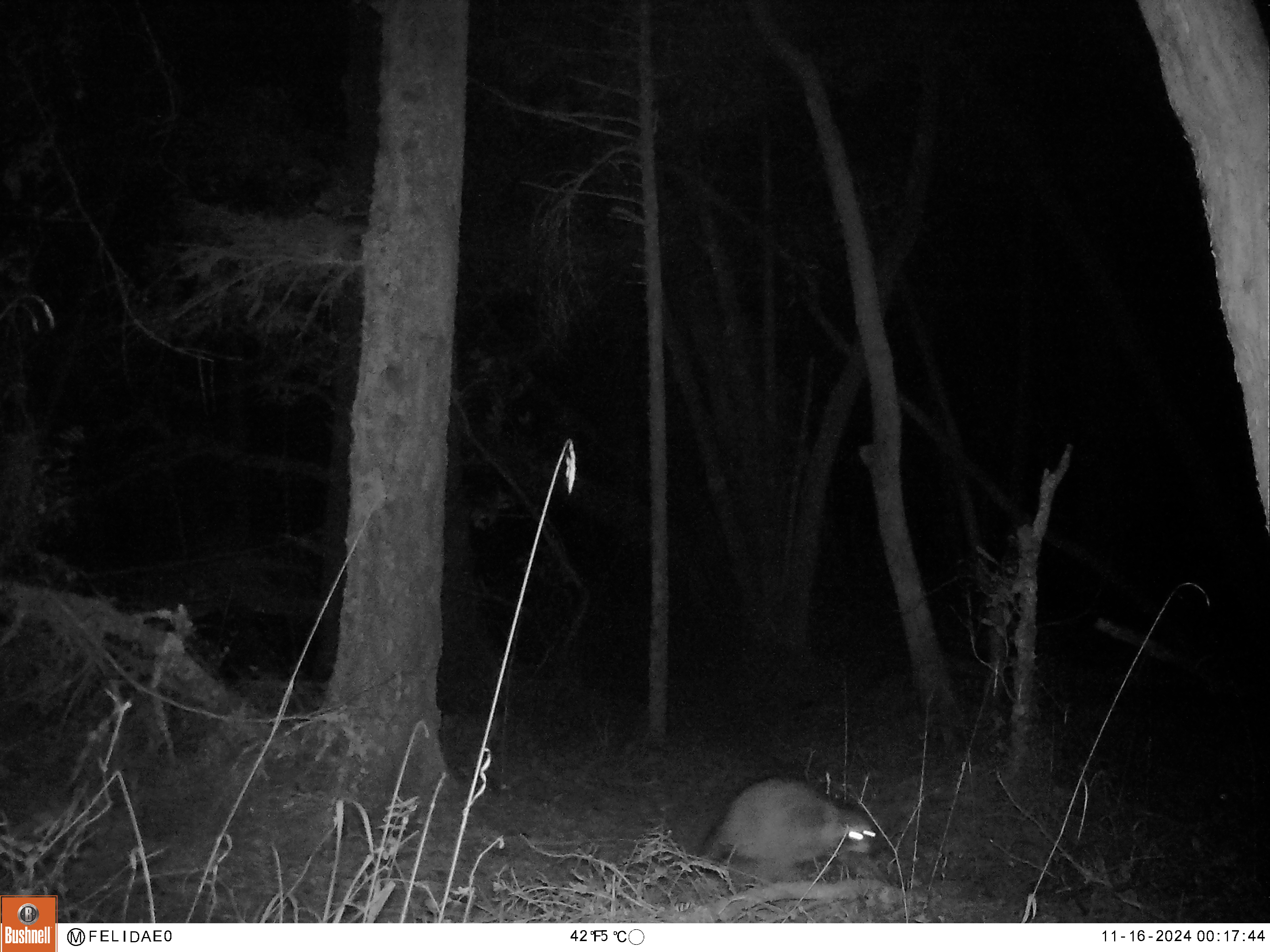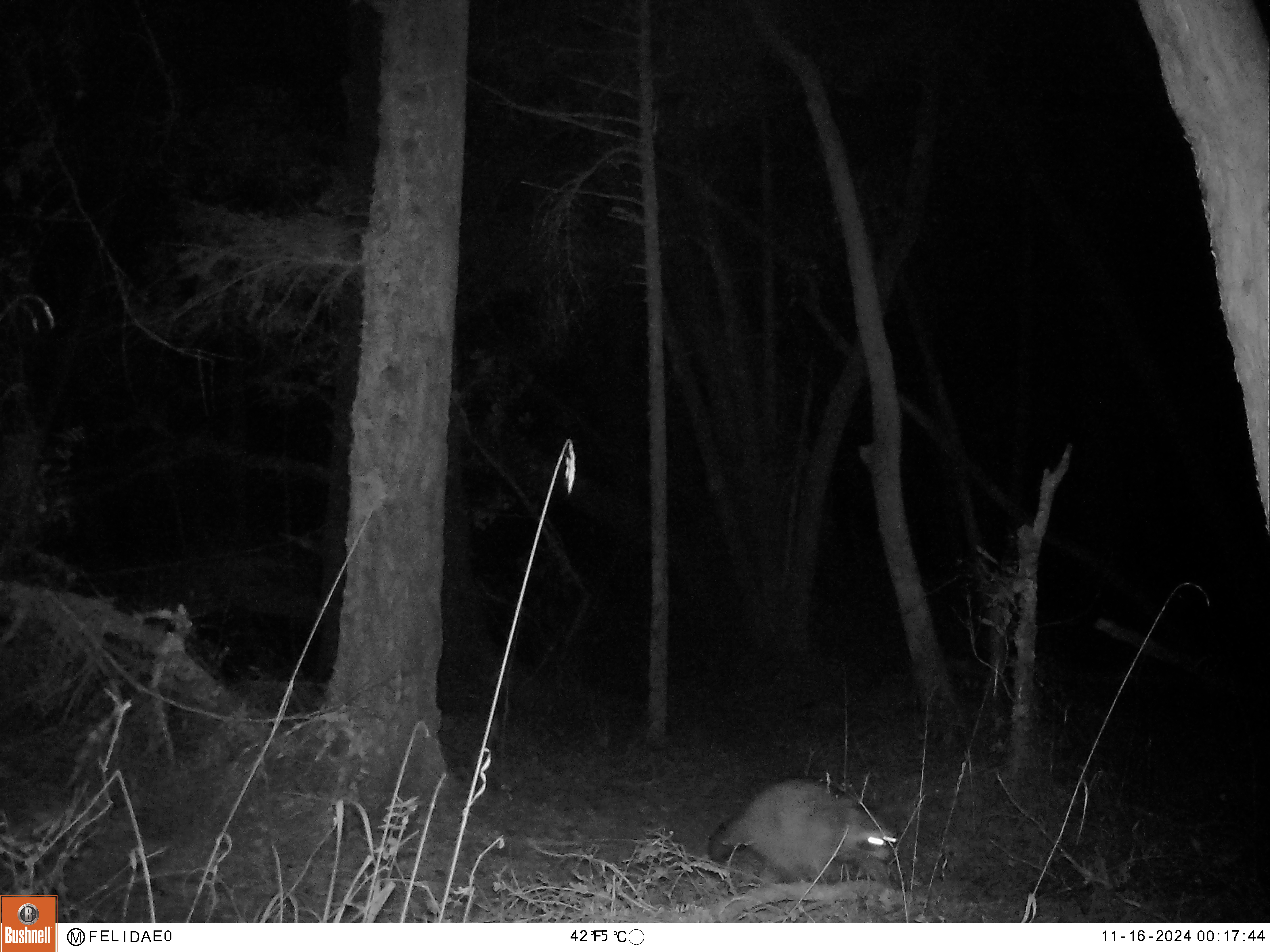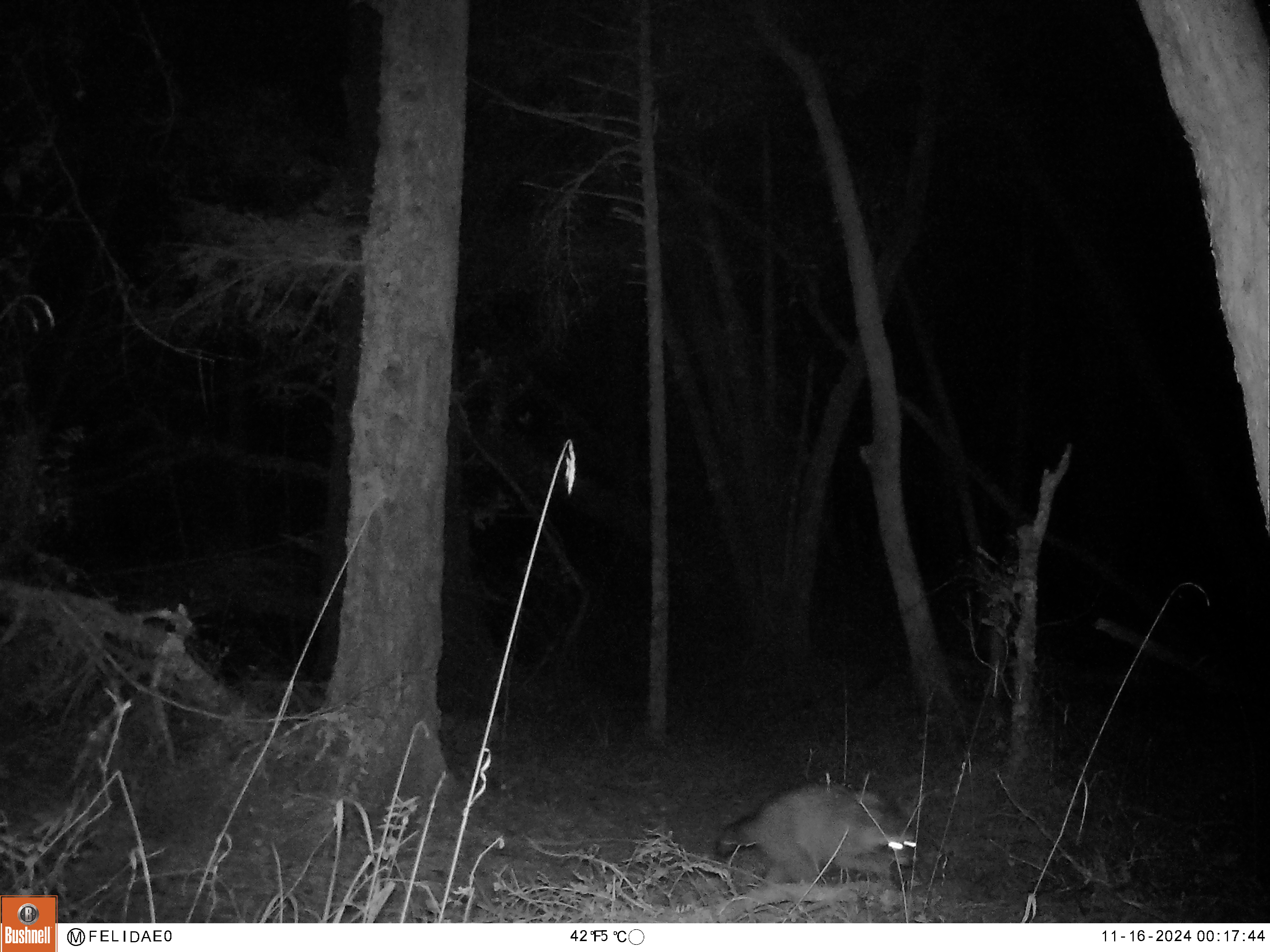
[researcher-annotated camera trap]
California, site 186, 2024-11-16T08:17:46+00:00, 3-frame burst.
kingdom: Animalia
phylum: Chordata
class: Mammalia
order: Carnivora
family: Procyonidae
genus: Procyon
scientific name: Procyon lotor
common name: raccoon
Raccoon (Procyon lotor).